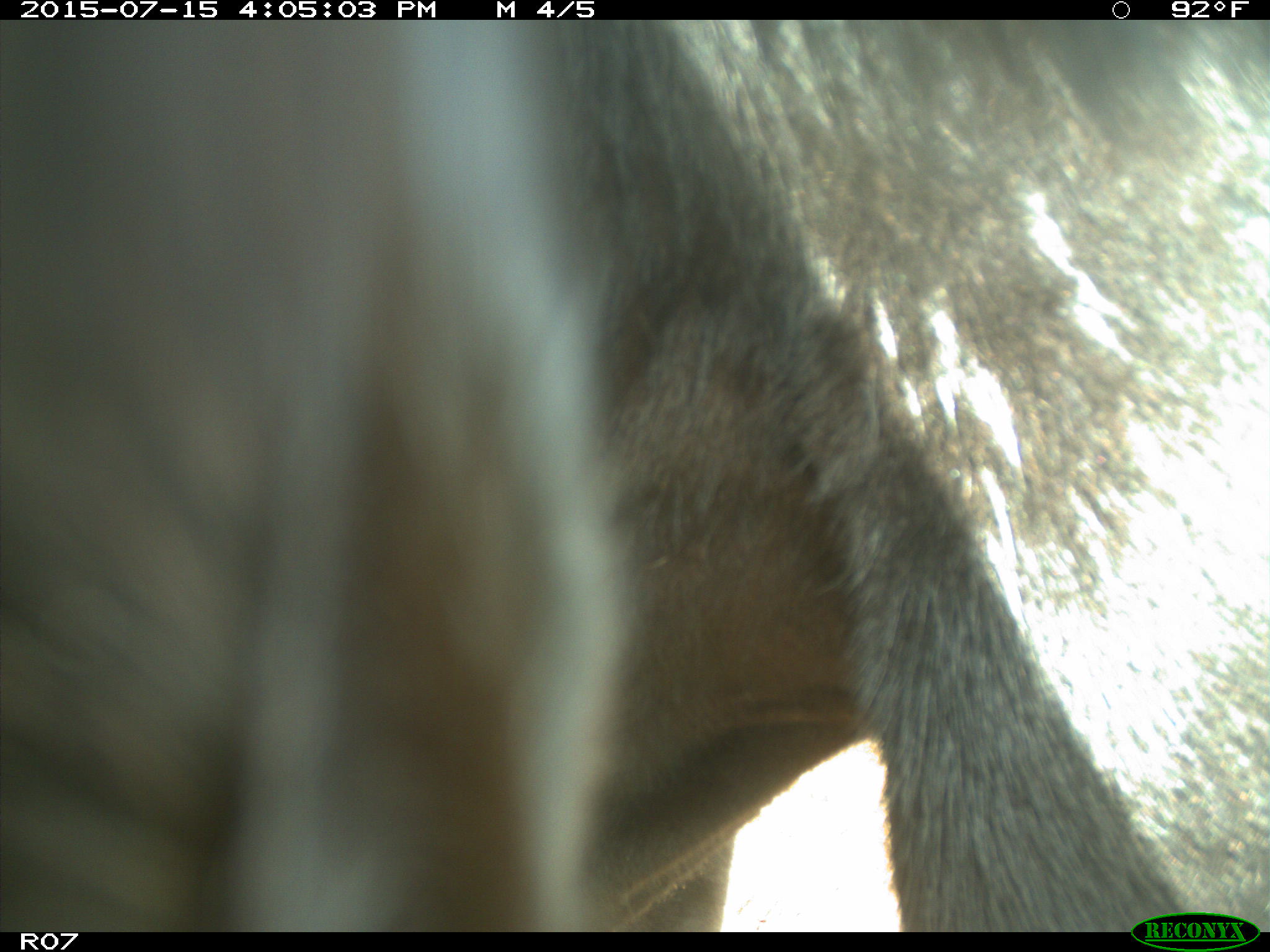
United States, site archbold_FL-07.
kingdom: Animalia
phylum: Chordata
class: Mammalia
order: Artiodactyla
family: Bovidae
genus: Bos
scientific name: Bos taurus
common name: domestic cow